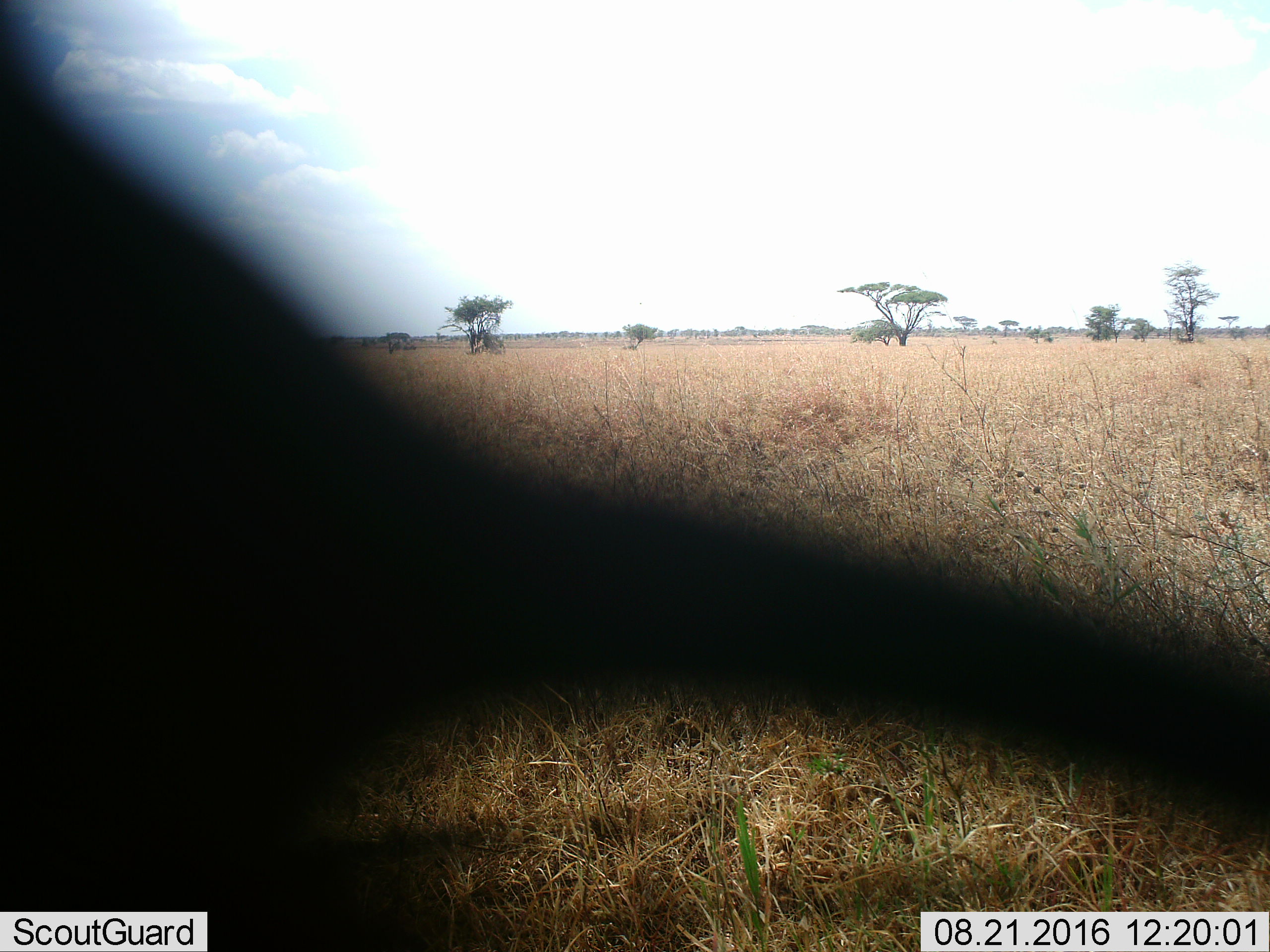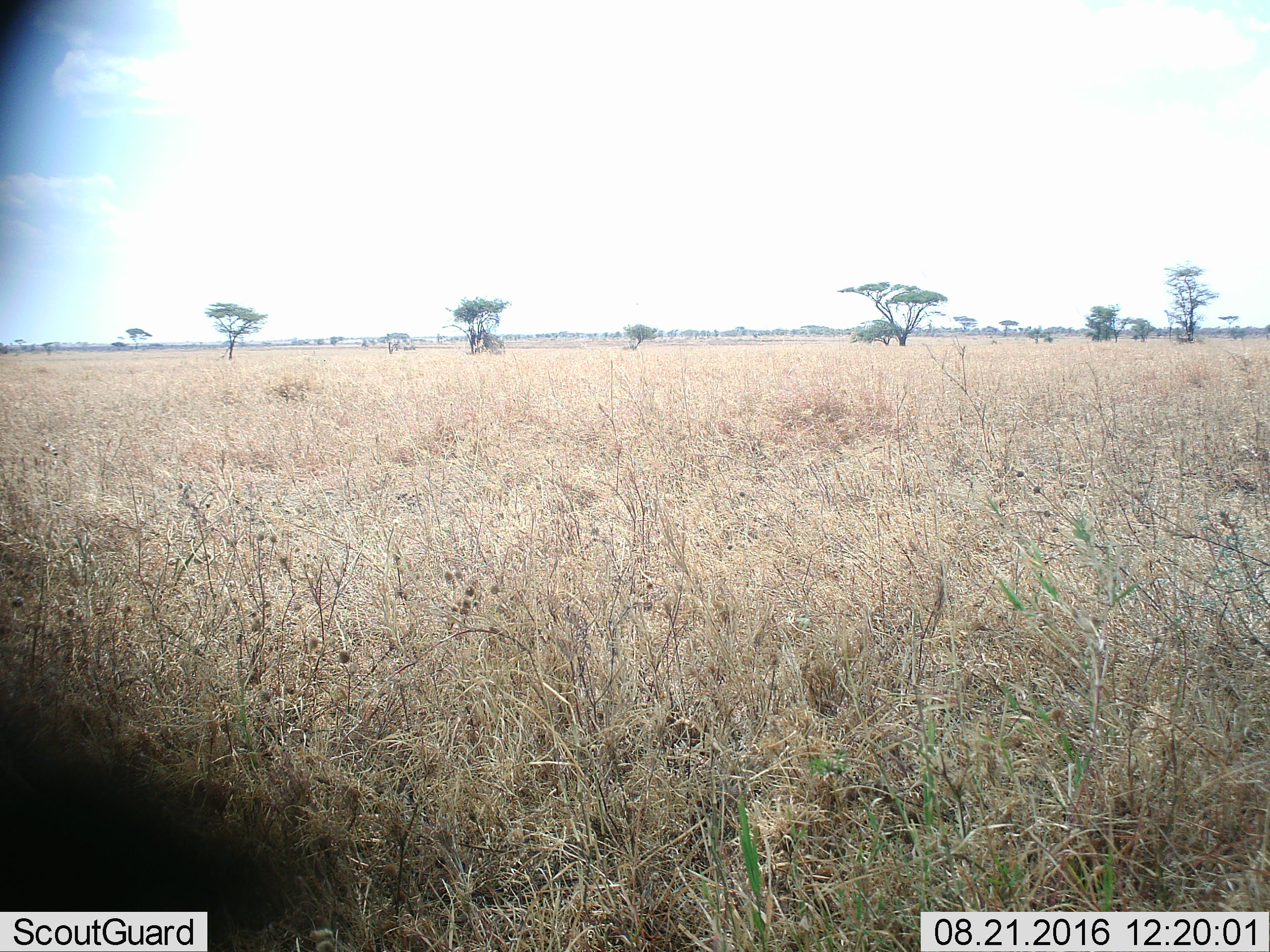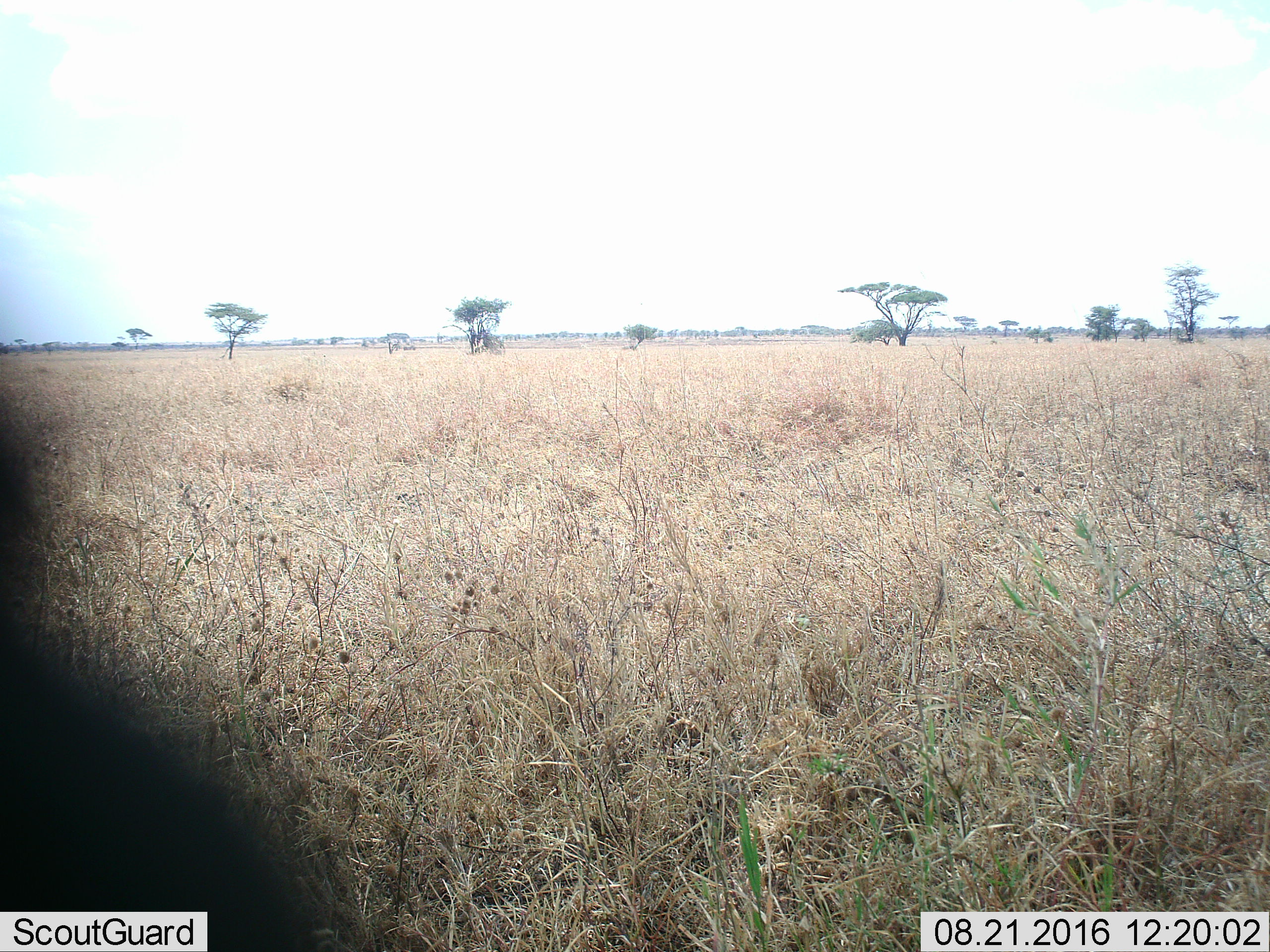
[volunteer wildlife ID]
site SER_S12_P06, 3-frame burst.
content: unidentified animal